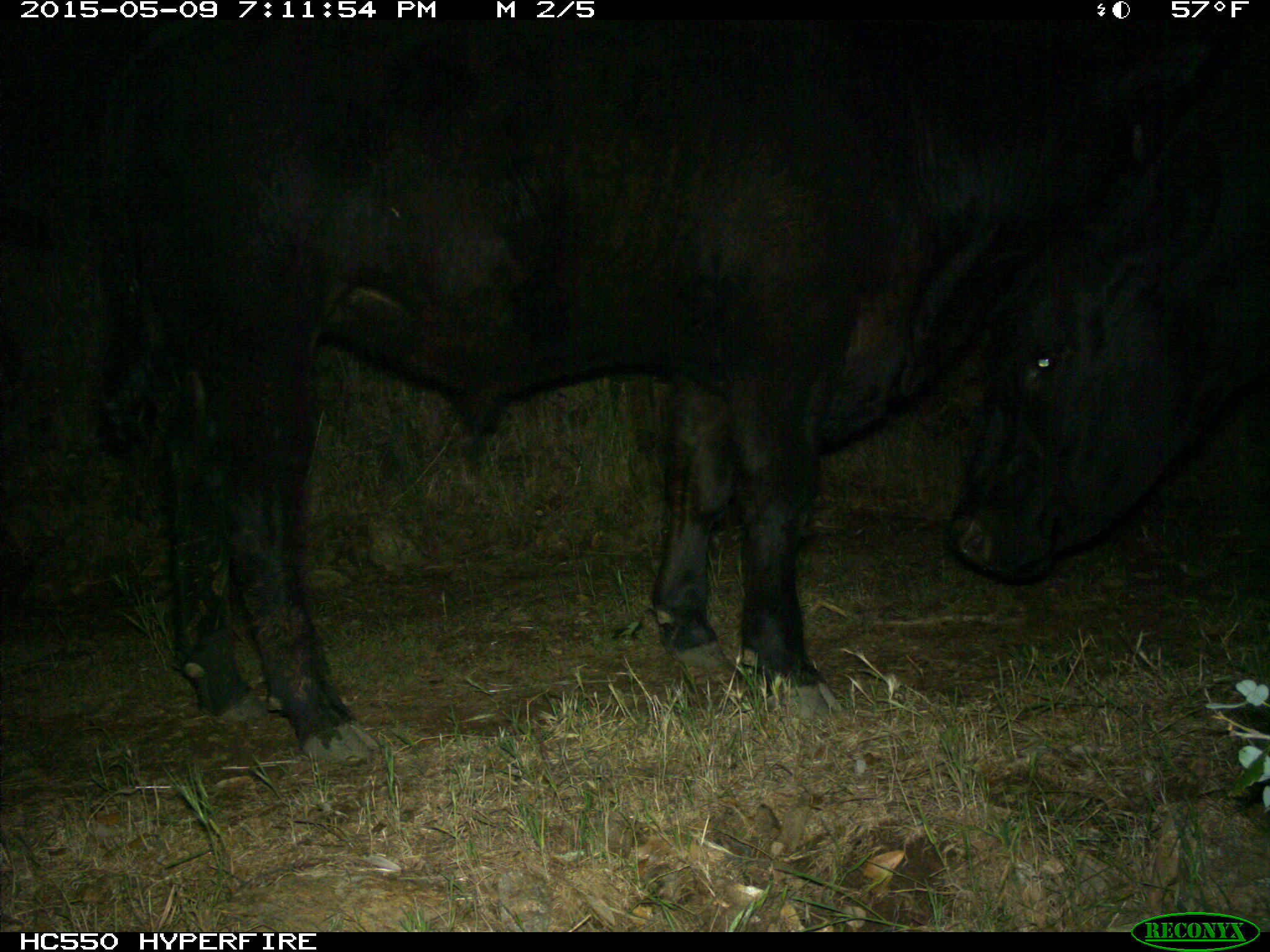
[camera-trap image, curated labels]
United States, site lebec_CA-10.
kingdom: Animalia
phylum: Chordata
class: Mammalia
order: Artiodactyla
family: Bovidae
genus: Bos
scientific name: Bos taurus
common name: domestic cow